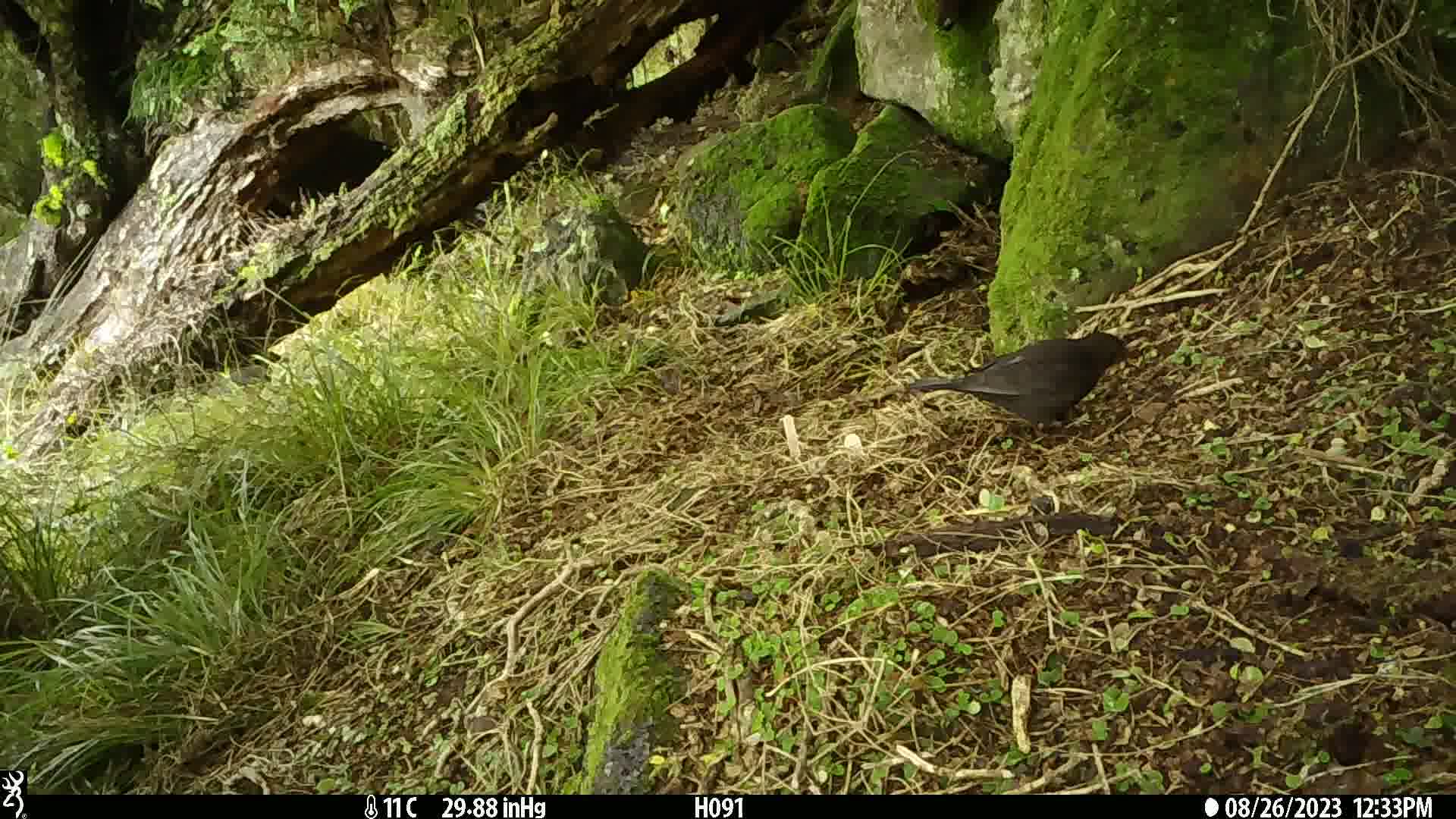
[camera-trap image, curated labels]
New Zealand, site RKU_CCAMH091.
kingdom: Animalia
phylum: Chordata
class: Aves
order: Passeriformes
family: Turdidae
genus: Turdus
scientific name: Turdus merula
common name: eurasian blackbird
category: blackbird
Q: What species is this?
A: Blackbird (eurasian blackbird) (Turdus merula).